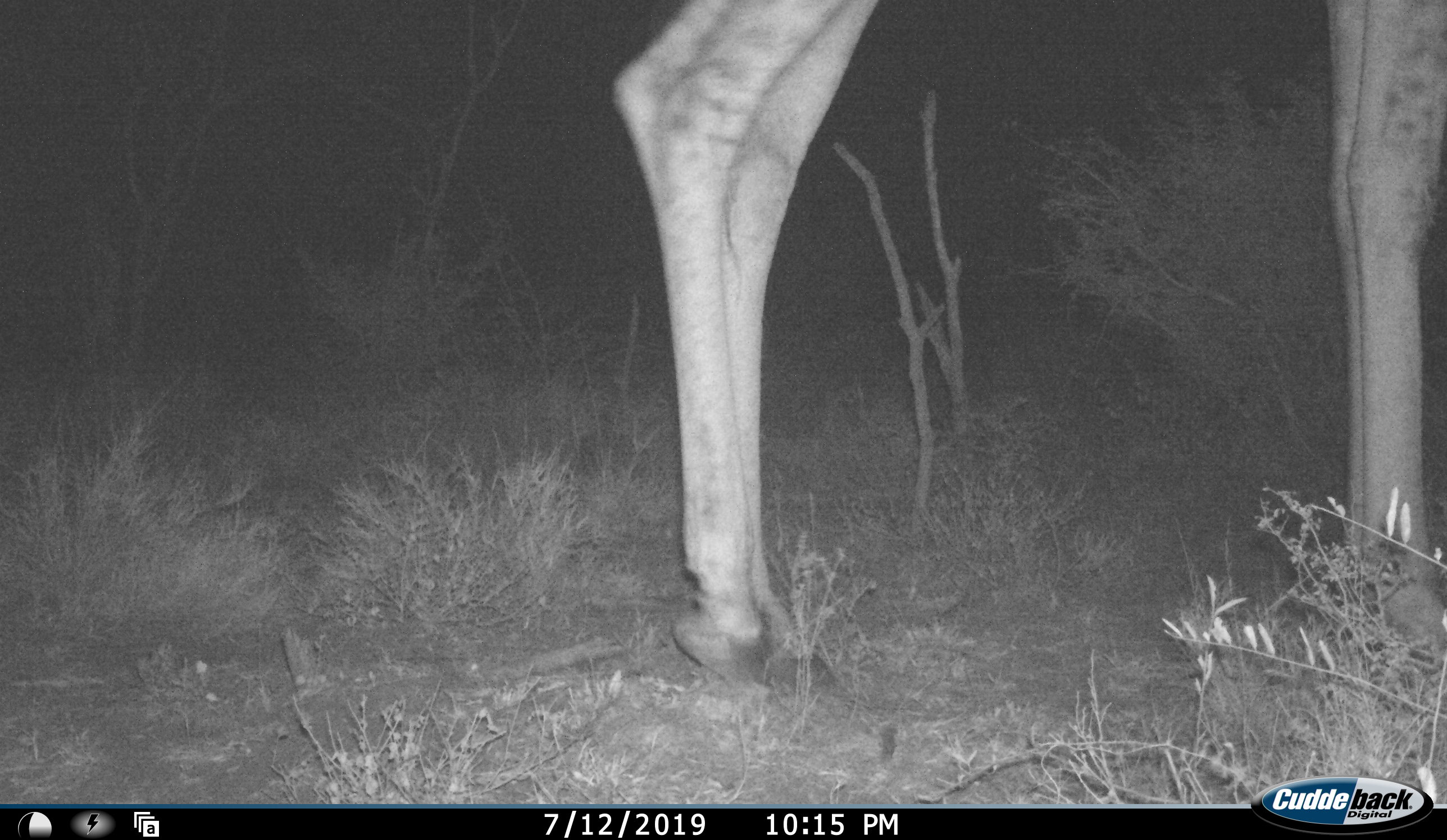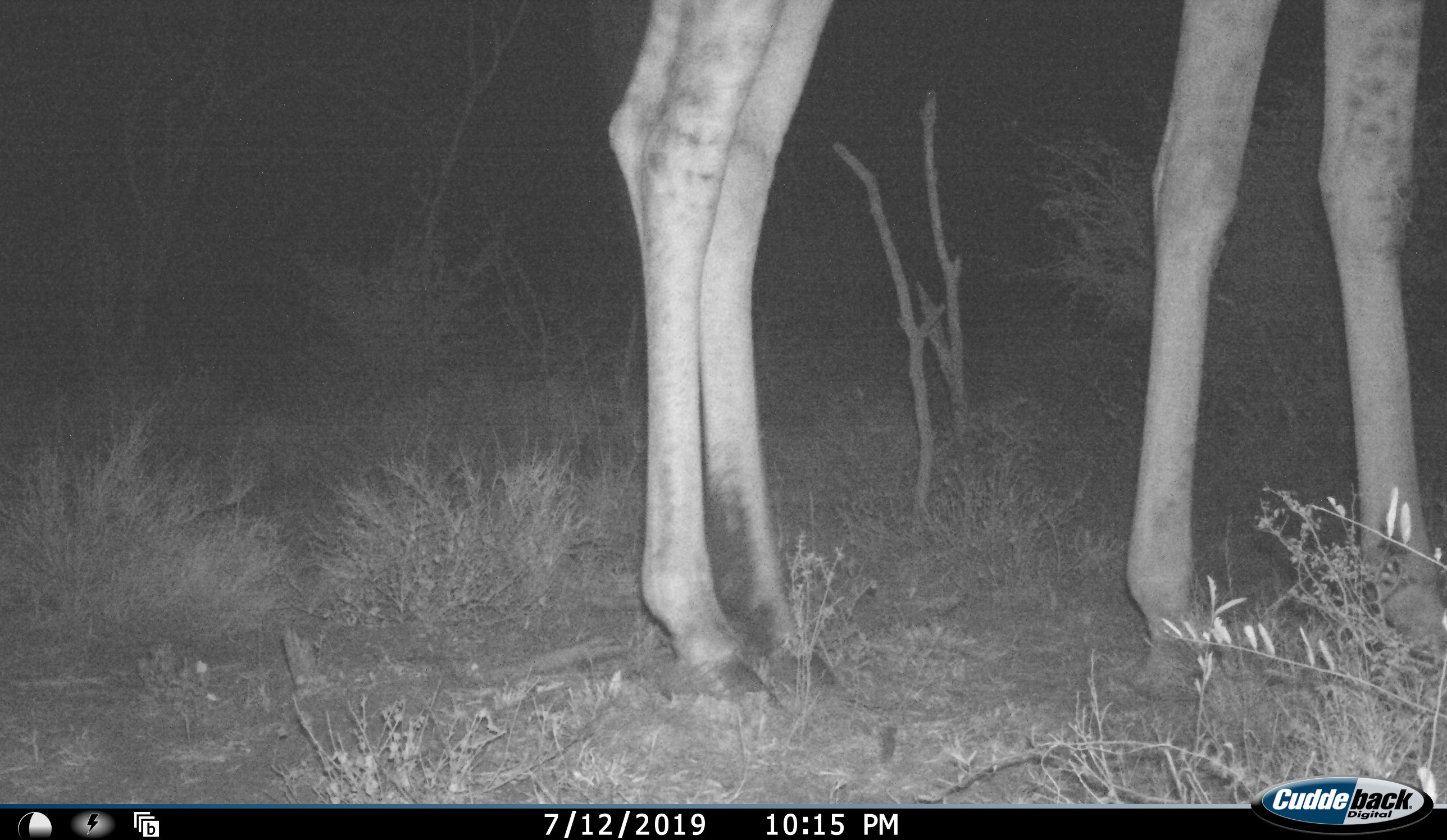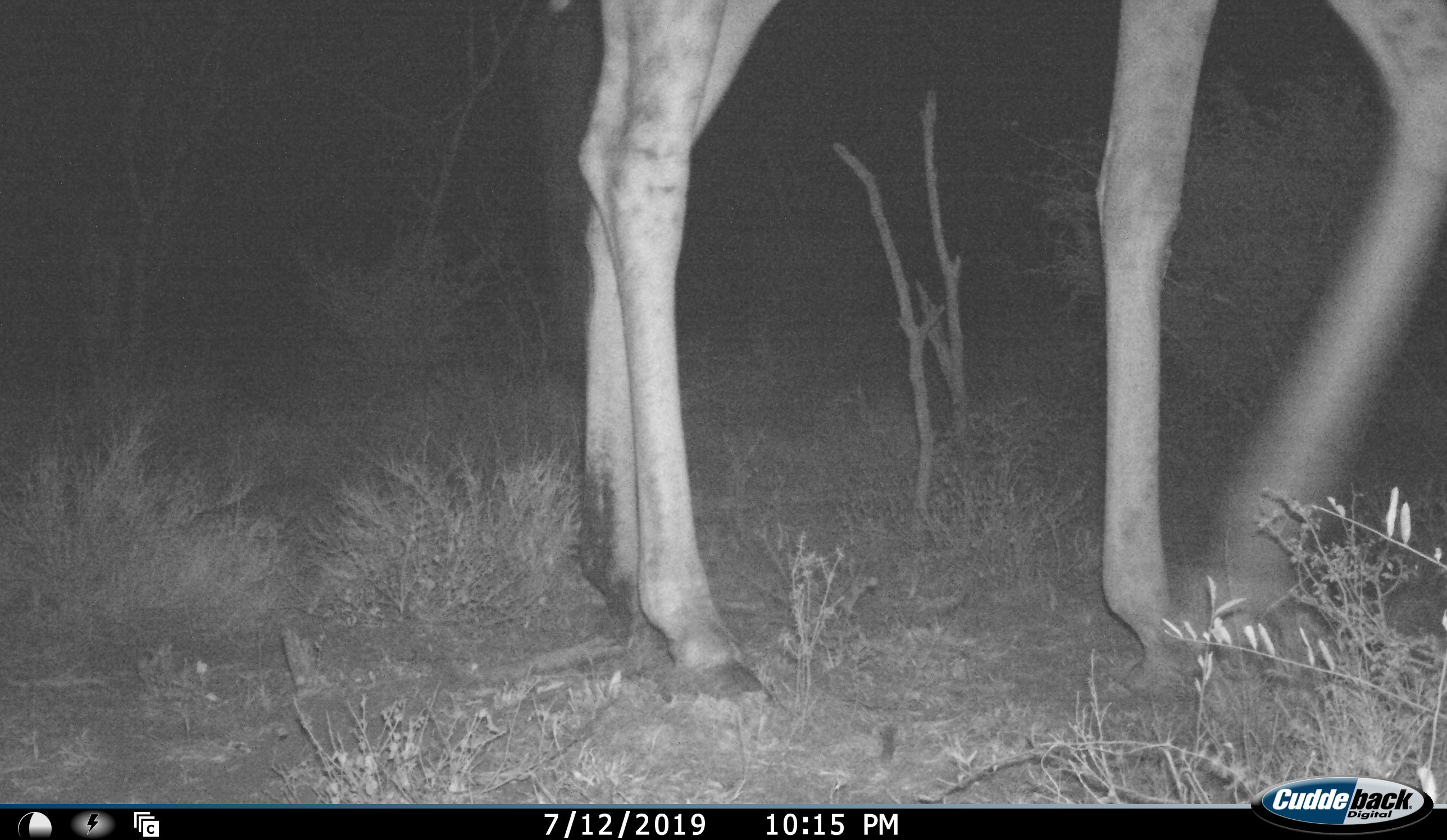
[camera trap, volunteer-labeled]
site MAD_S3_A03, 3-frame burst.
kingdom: Animalia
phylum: Chordata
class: Mammalia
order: Artiodactyla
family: Giraffidae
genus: Giraffa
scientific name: Giraffa camelopardalis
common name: giraffe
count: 1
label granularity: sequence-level